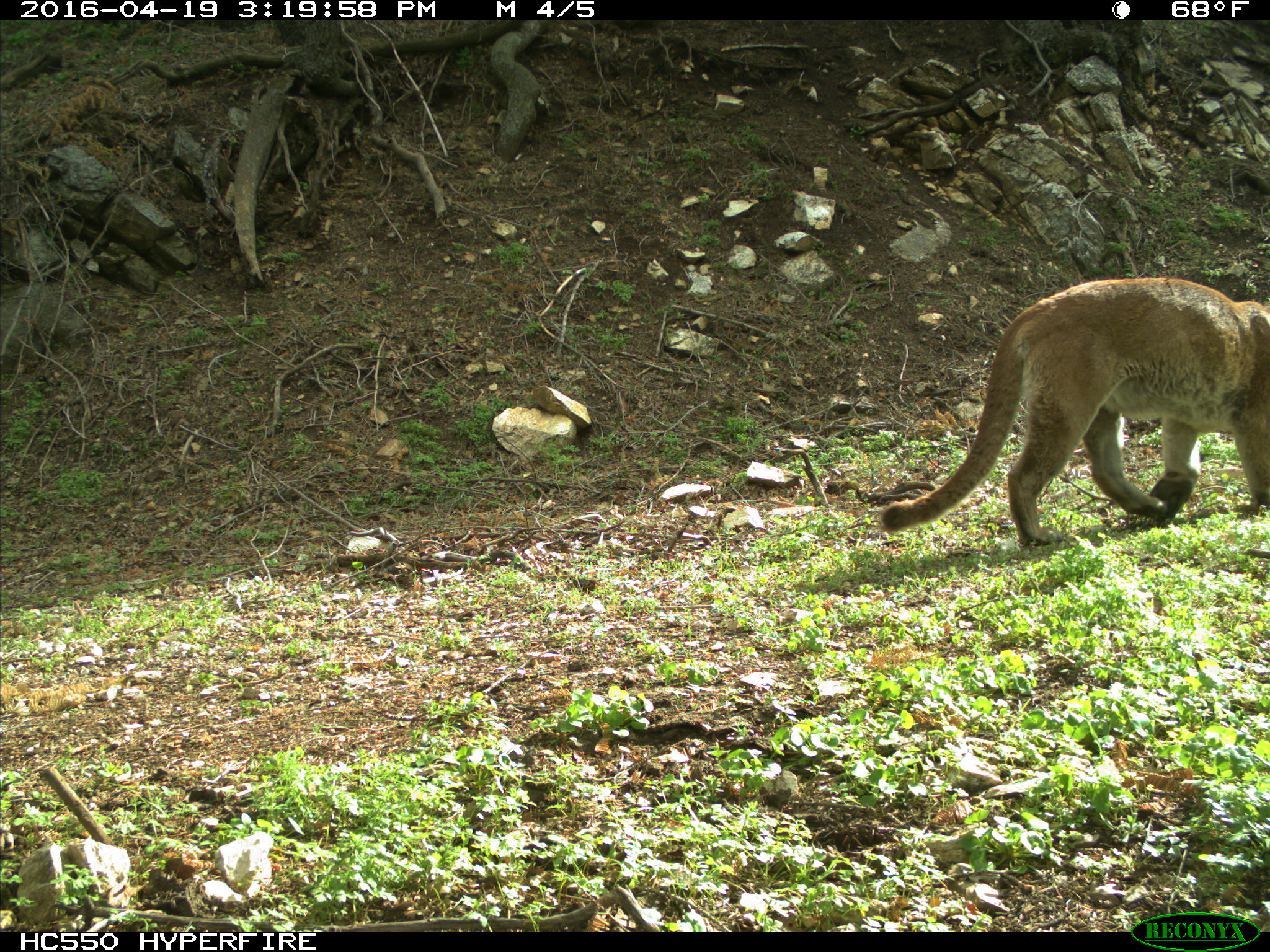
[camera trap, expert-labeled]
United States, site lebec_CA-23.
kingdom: Animalia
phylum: Chordata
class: Mammalia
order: Carnivora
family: Felidae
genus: Puma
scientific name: Puma concolor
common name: mountain lion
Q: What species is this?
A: Puma concolor (mountain lion).